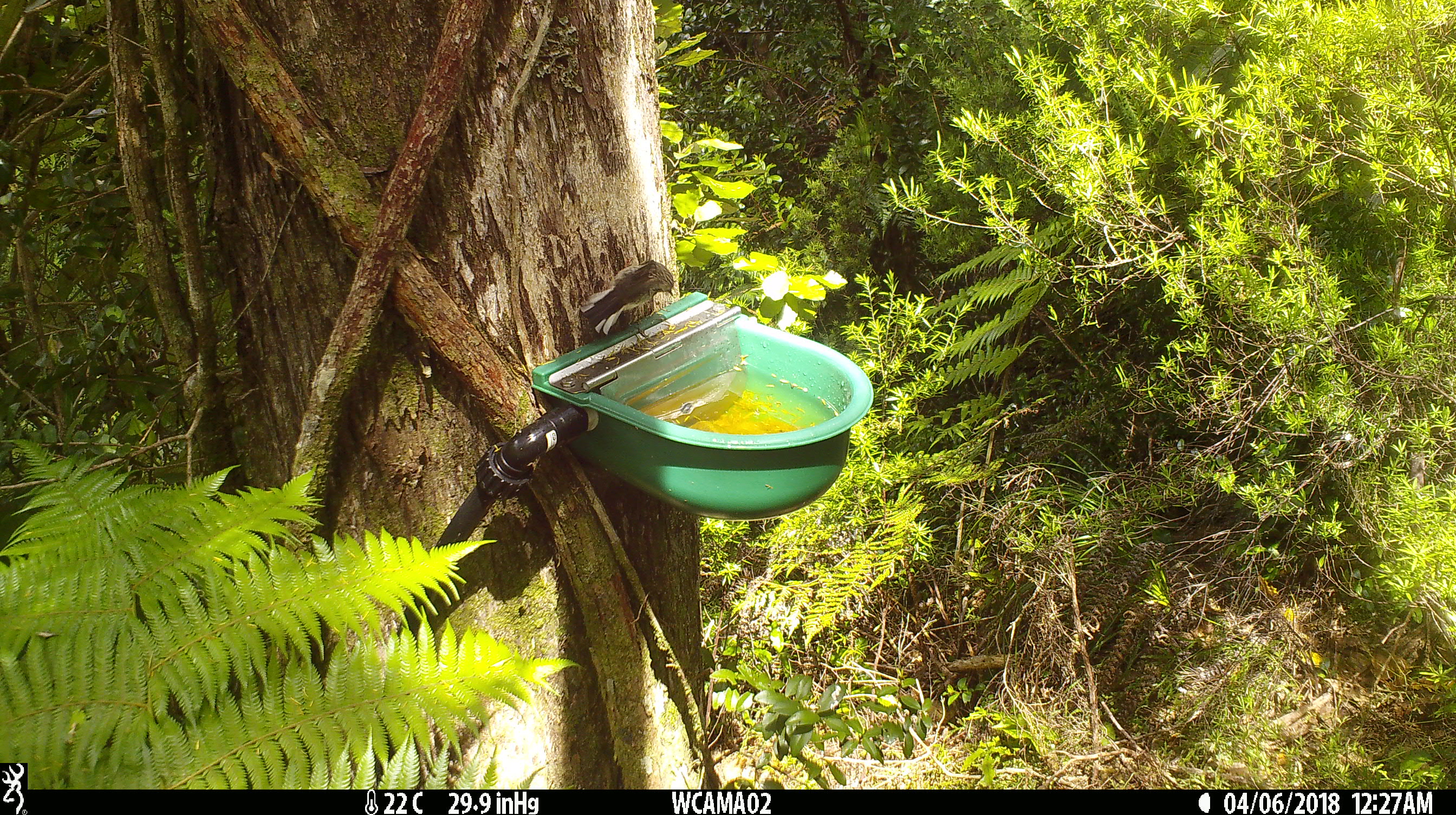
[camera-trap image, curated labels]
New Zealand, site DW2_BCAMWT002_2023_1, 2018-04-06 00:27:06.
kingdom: Animalia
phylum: Chordata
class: Aves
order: Passeriformes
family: Petroicidae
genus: Petroica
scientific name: Petroica macrocephala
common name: tomtit